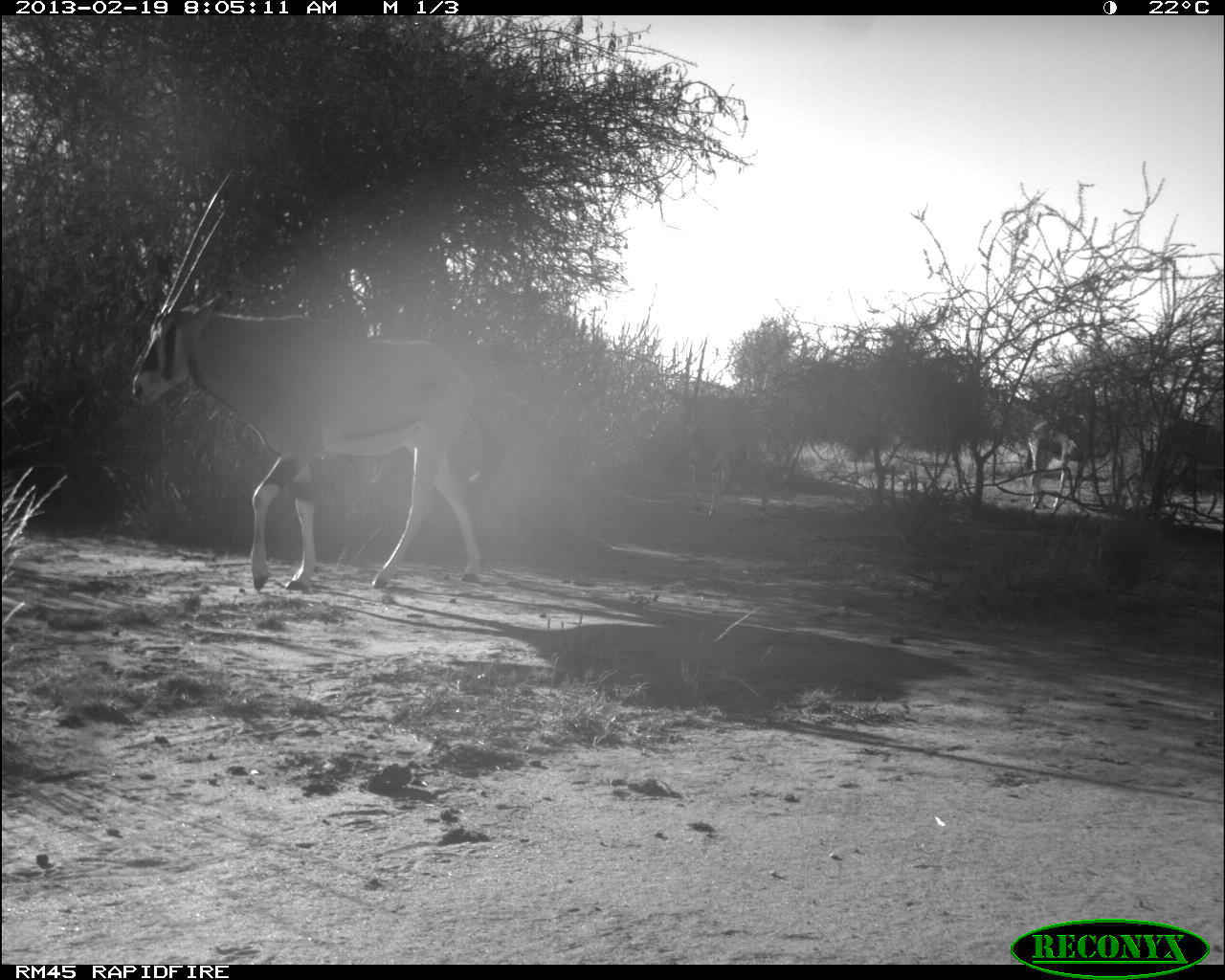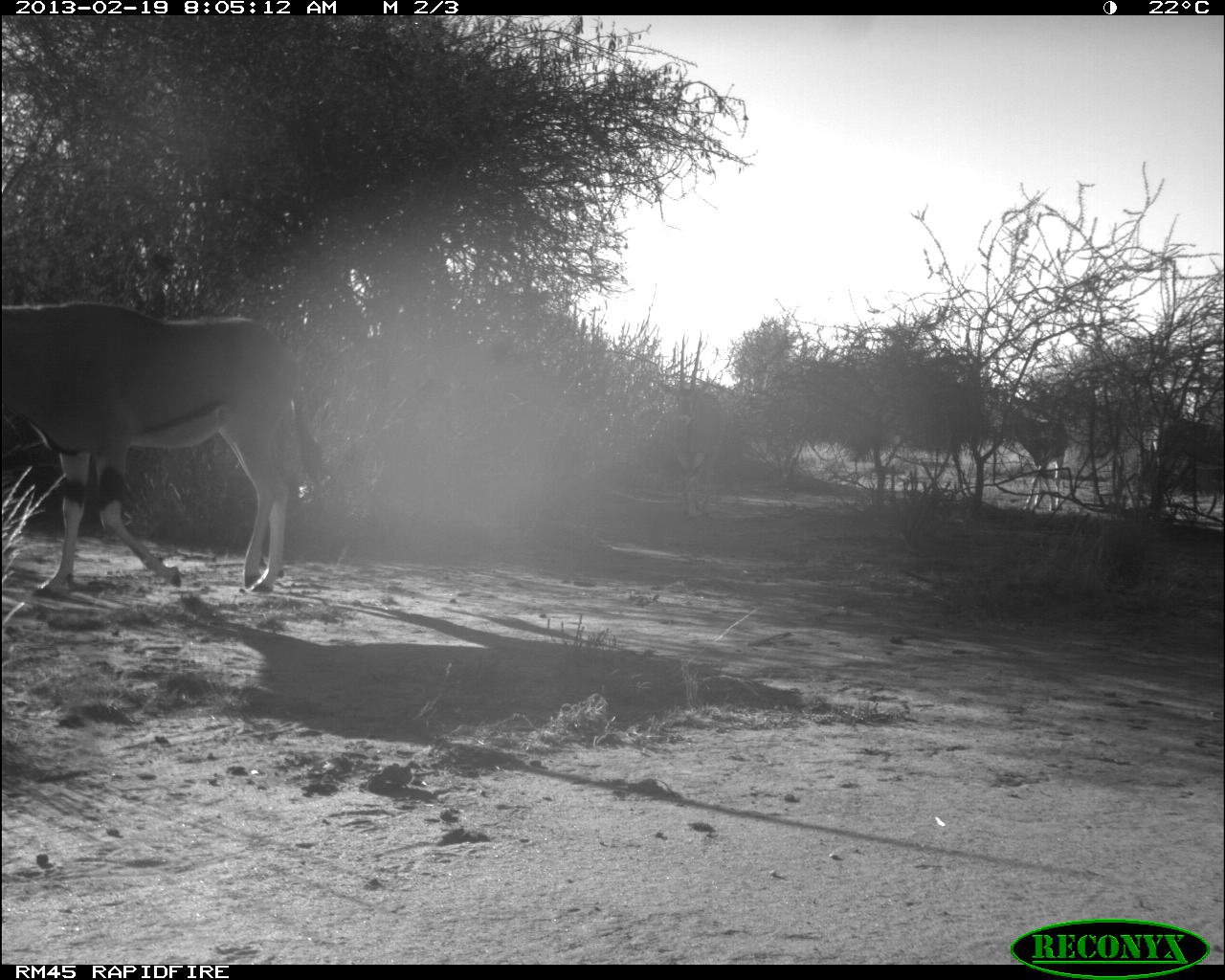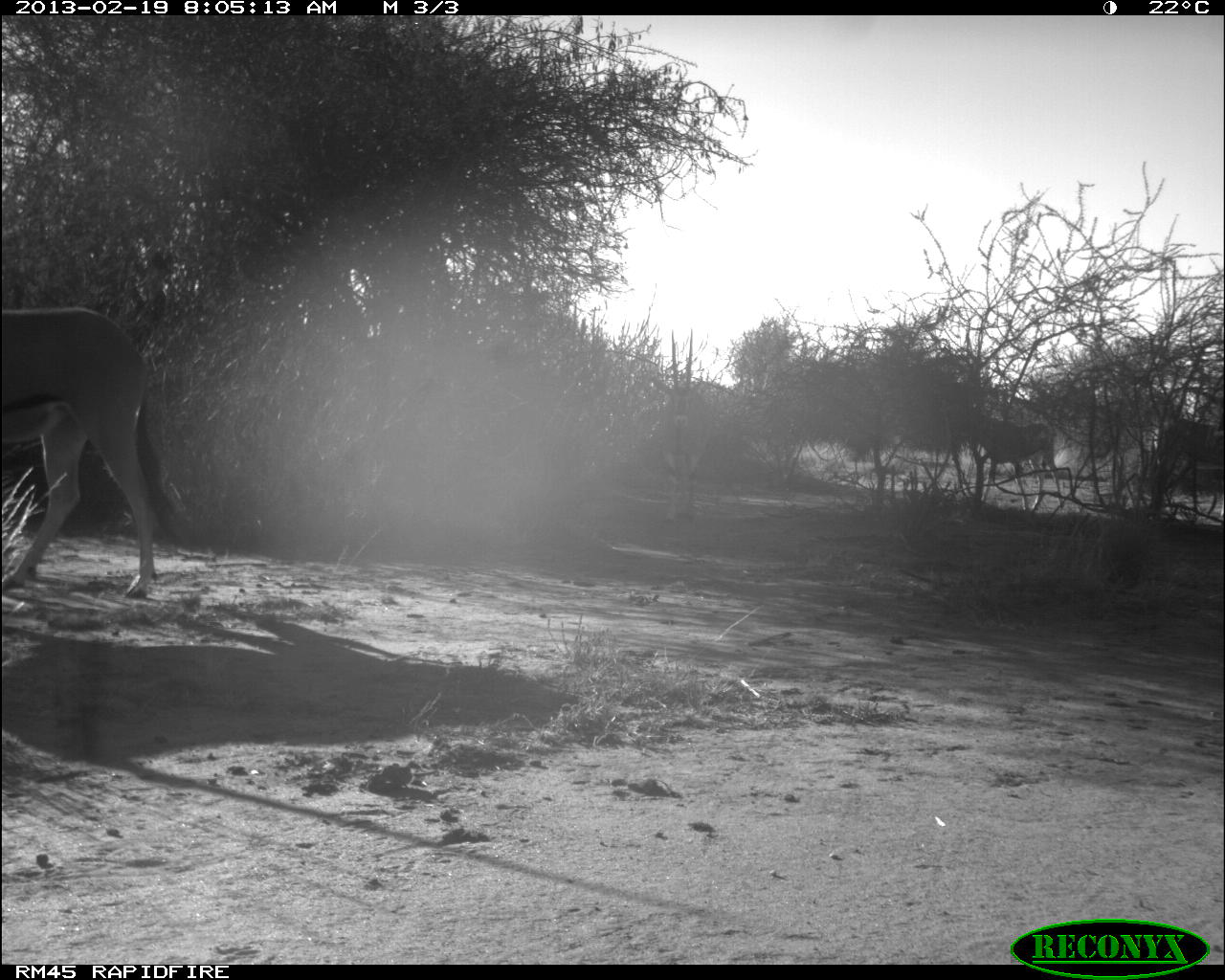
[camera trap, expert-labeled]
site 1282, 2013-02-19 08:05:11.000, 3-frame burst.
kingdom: Animalia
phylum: Chordata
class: Mammalia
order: Artiodactyla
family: Bovidae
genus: Oryx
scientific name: Oryx beisa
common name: east african oryx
Oryx beisa (east african oryx), count 4.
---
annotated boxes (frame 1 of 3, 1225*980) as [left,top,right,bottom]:
oryx beisa: [131,171,485,591]; [672,336,777,516]; [1018,403,1136,509]; [1147,417,1224,512]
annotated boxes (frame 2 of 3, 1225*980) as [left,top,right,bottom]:
oryx beisa: [0,298,328,598]; [655,330,731,520]; [999,396,1070,512]; [1149,418,1224,517]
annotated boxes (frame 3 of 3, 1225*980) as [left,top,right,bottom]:
oryx beisa: [0,305,184,599]; [647,328,714,519]; [962,410,1065,514]; [1153,417,1224,522]